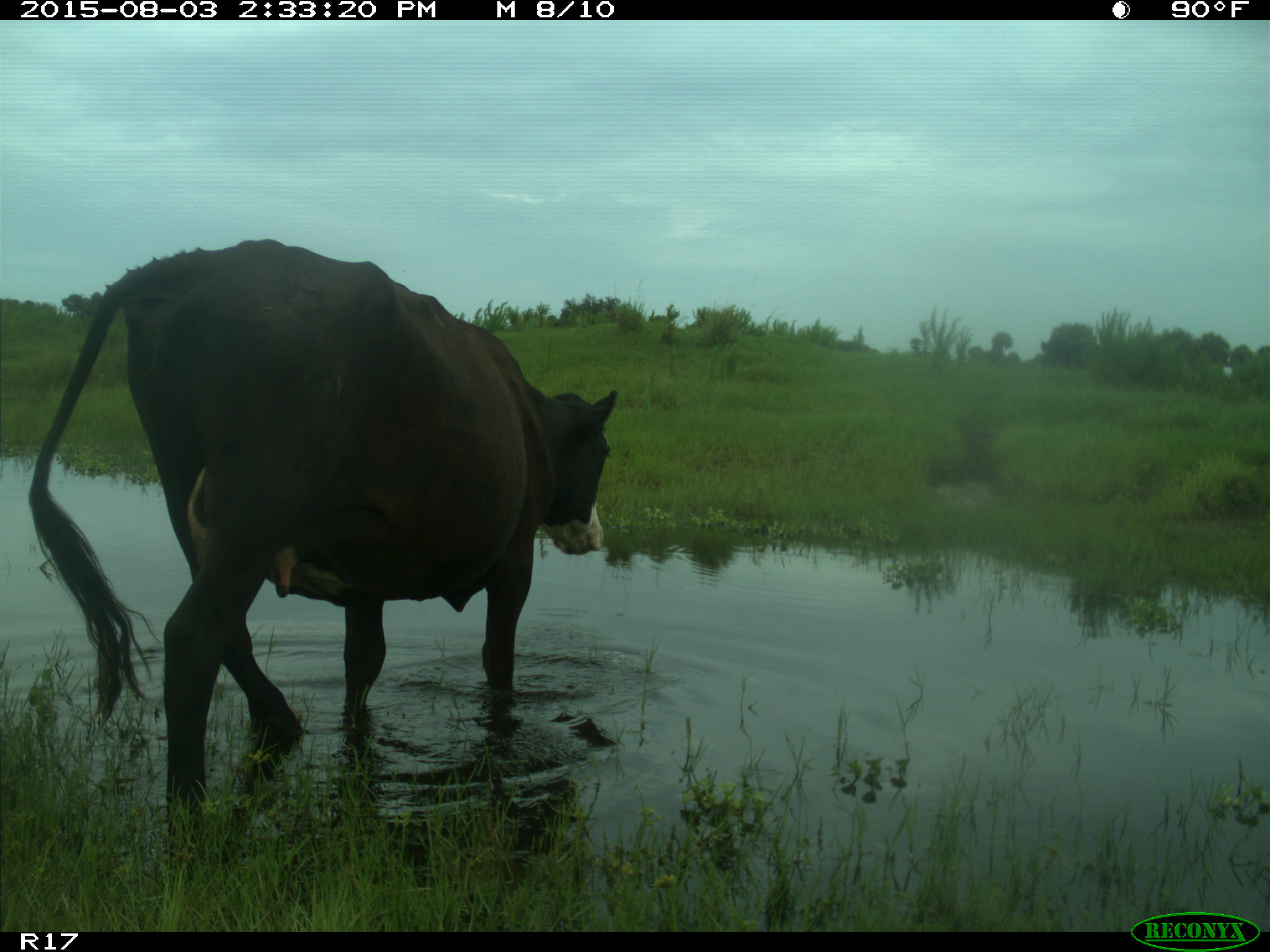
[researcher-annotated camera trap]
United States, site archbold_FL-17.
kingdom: Animalia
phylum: Chordata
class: Mammalia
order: Artiodactyla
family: Bovidae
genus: Bos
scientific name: Bos taurus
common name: domestic cow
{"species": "Bos taurus (domestic cow)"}